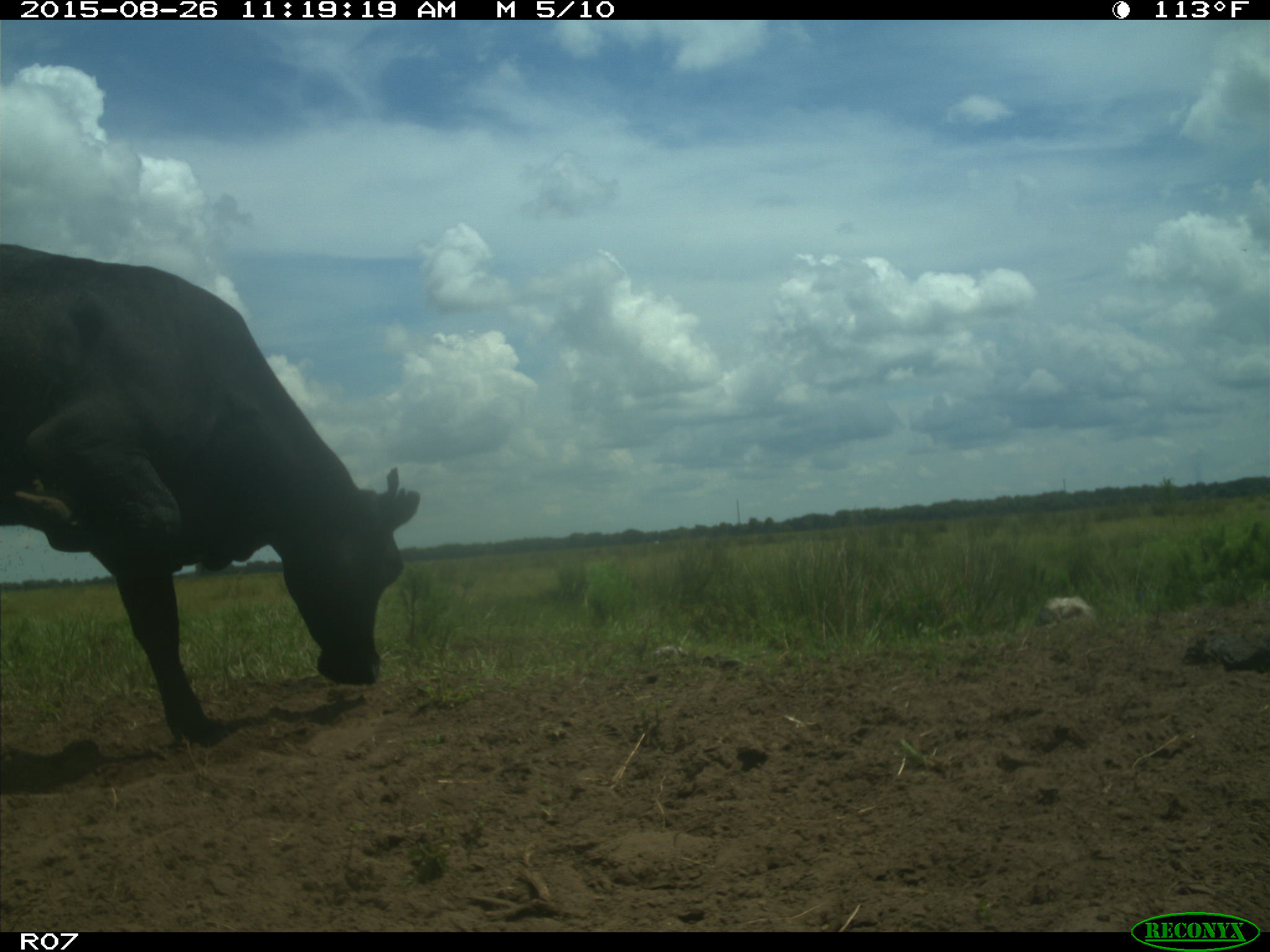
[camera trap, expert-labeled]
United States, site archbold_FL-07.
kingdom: Animalia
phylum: Chordata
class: Mammalia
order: Artiodactyla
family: Bovidae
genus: Bos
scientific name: Bos taurus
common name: domestic cow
Bos taurus (domestic cow).